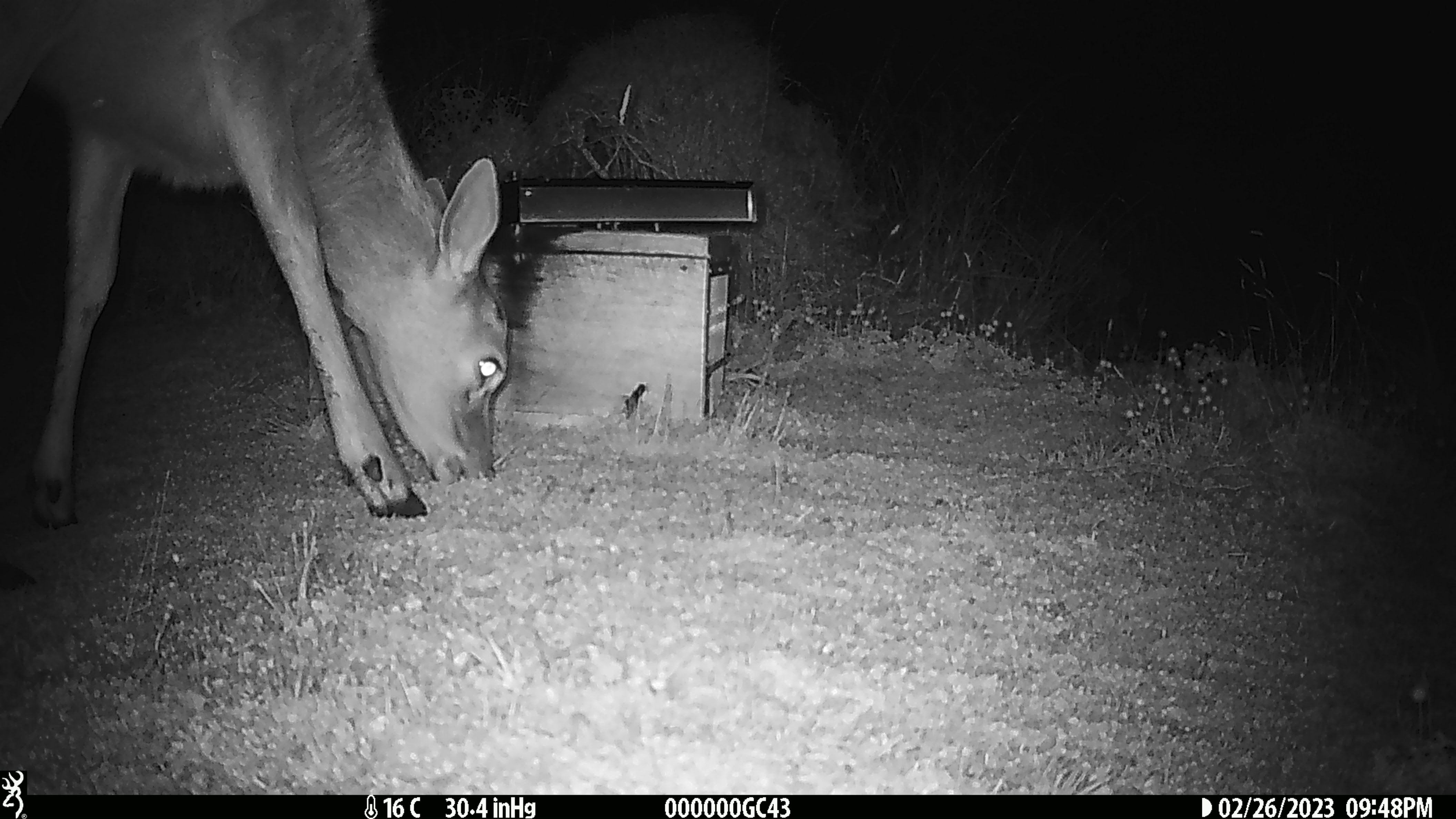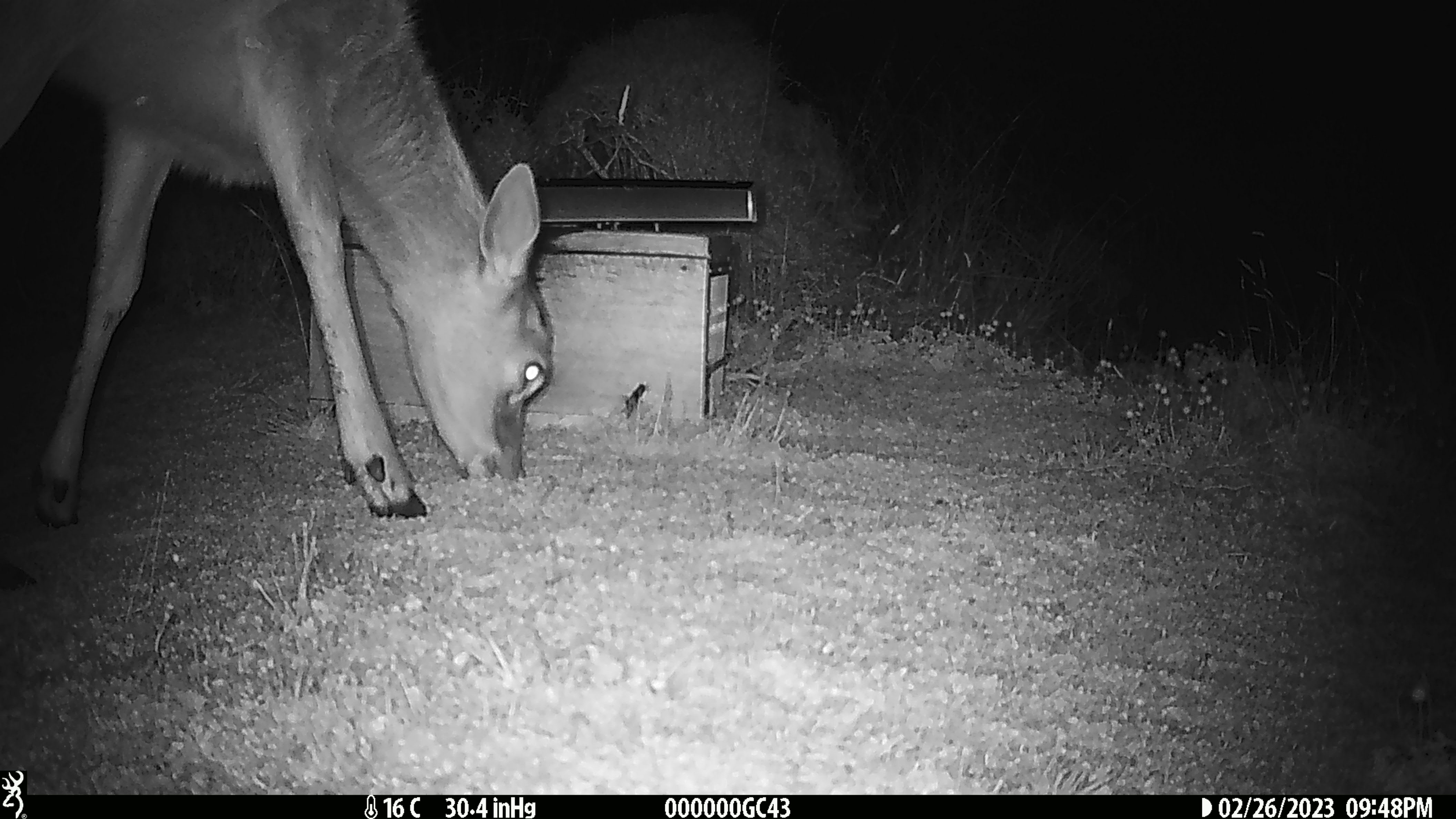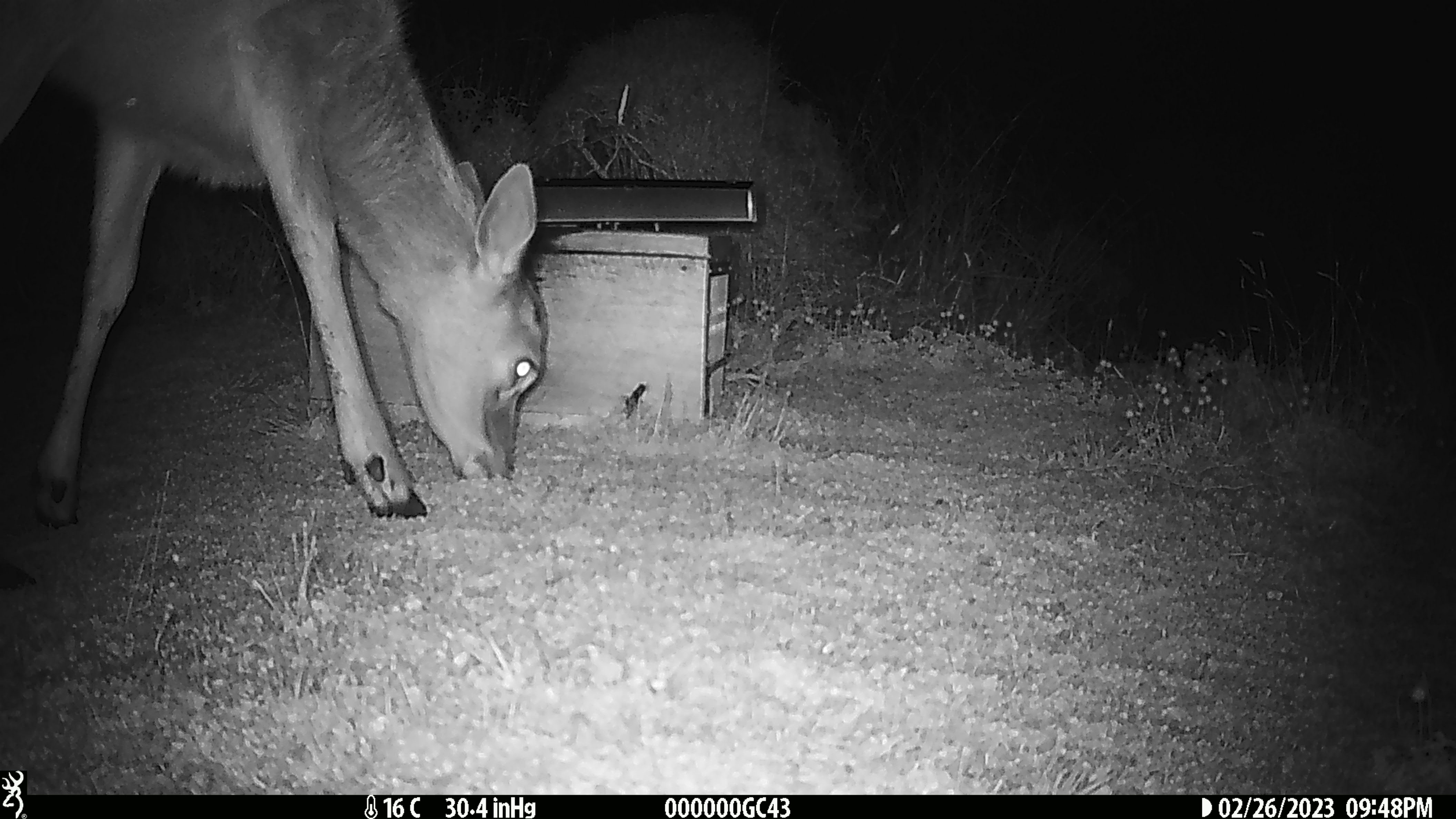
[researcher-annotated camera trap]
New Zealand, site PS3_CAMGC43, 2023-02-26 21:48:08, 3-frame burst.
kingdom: Animalia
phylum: Chordata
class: Mammalia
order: Artiodactyla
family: Cervidae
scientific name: Cervidae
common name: deer